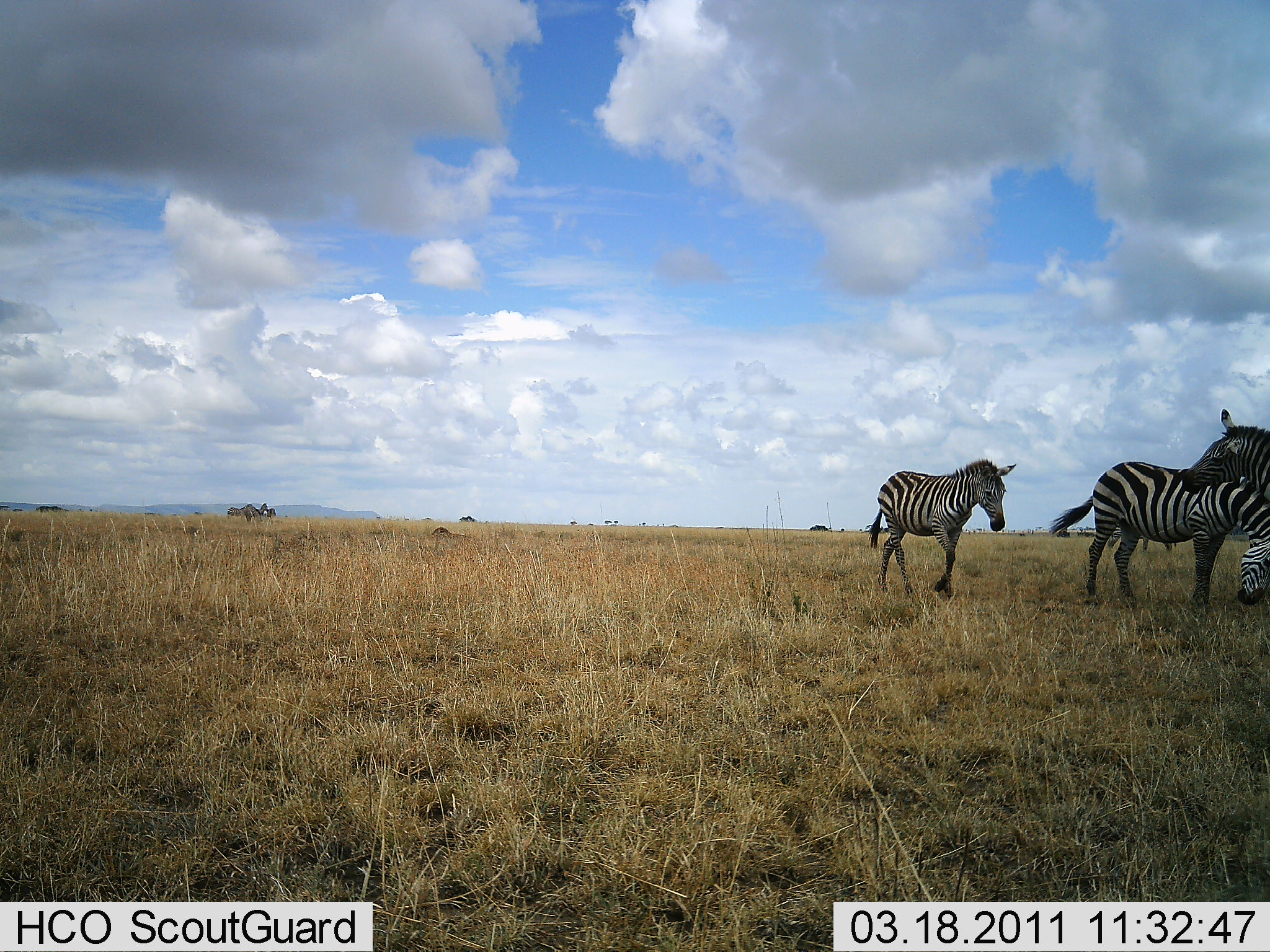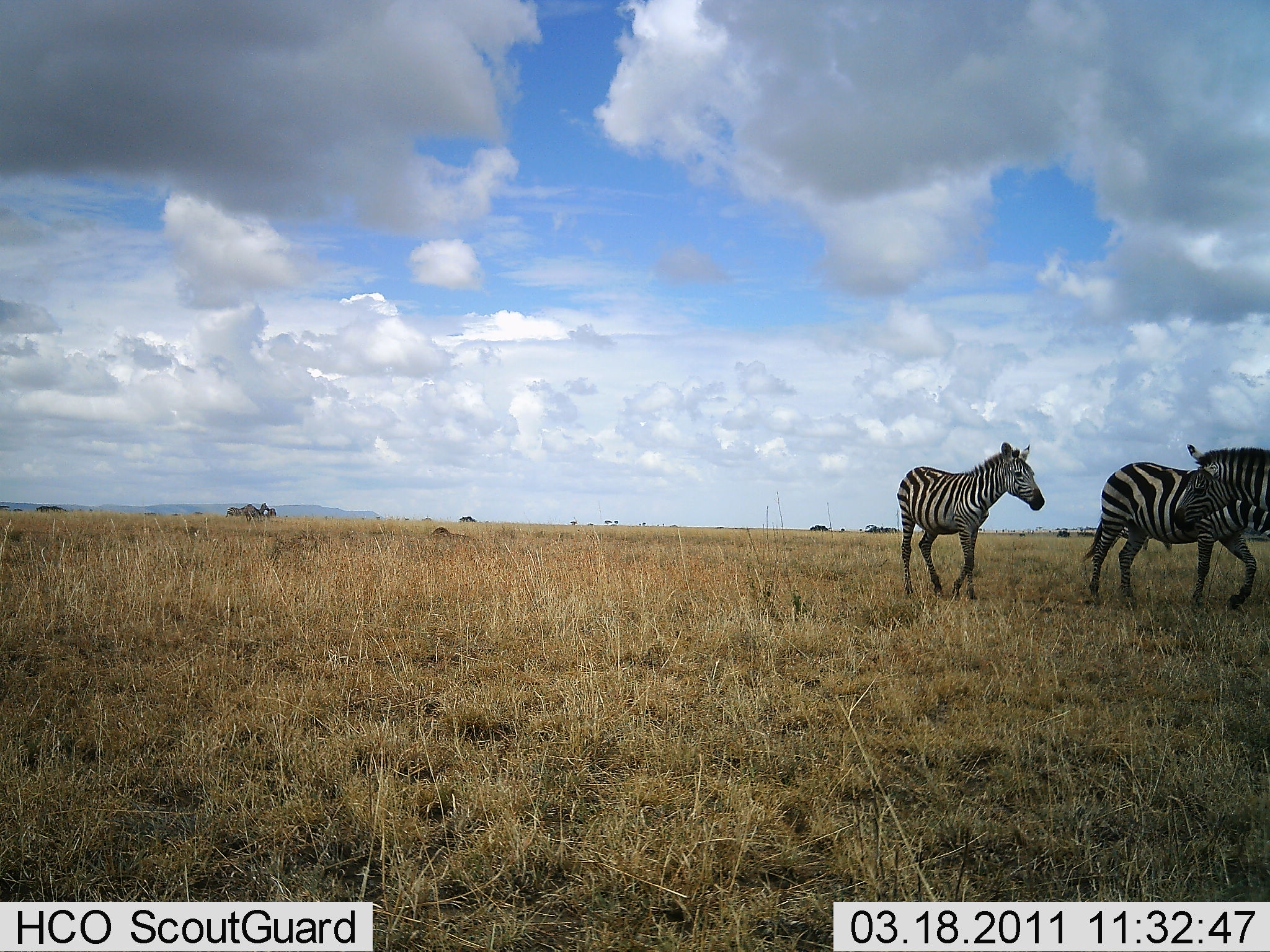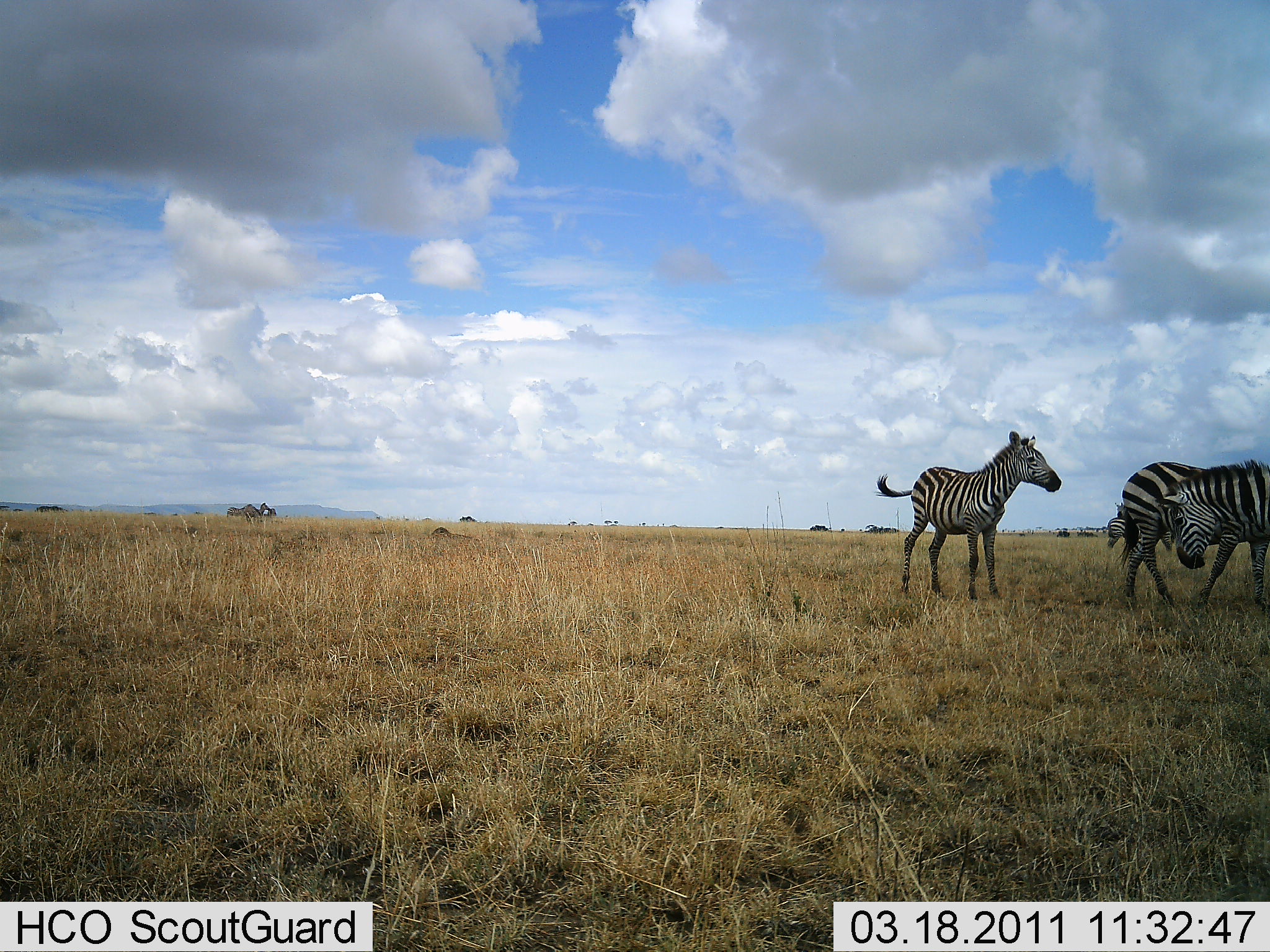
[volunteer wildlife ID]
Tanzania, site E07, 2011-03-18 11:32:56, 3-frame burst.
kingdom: Animalia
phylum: Chordata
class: Mammalia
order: Perissodactyla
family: Equidae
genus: Equus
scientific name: Equus quagga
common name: plains zebra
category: zebra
Zebra (plains zebra) (Equus quagga), count 3. Behavior (volunteer vote fractions): standing 50%, resting 0%, moving 67%, interacting 42%. Young present (vote fraction): 8%. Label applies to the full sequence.